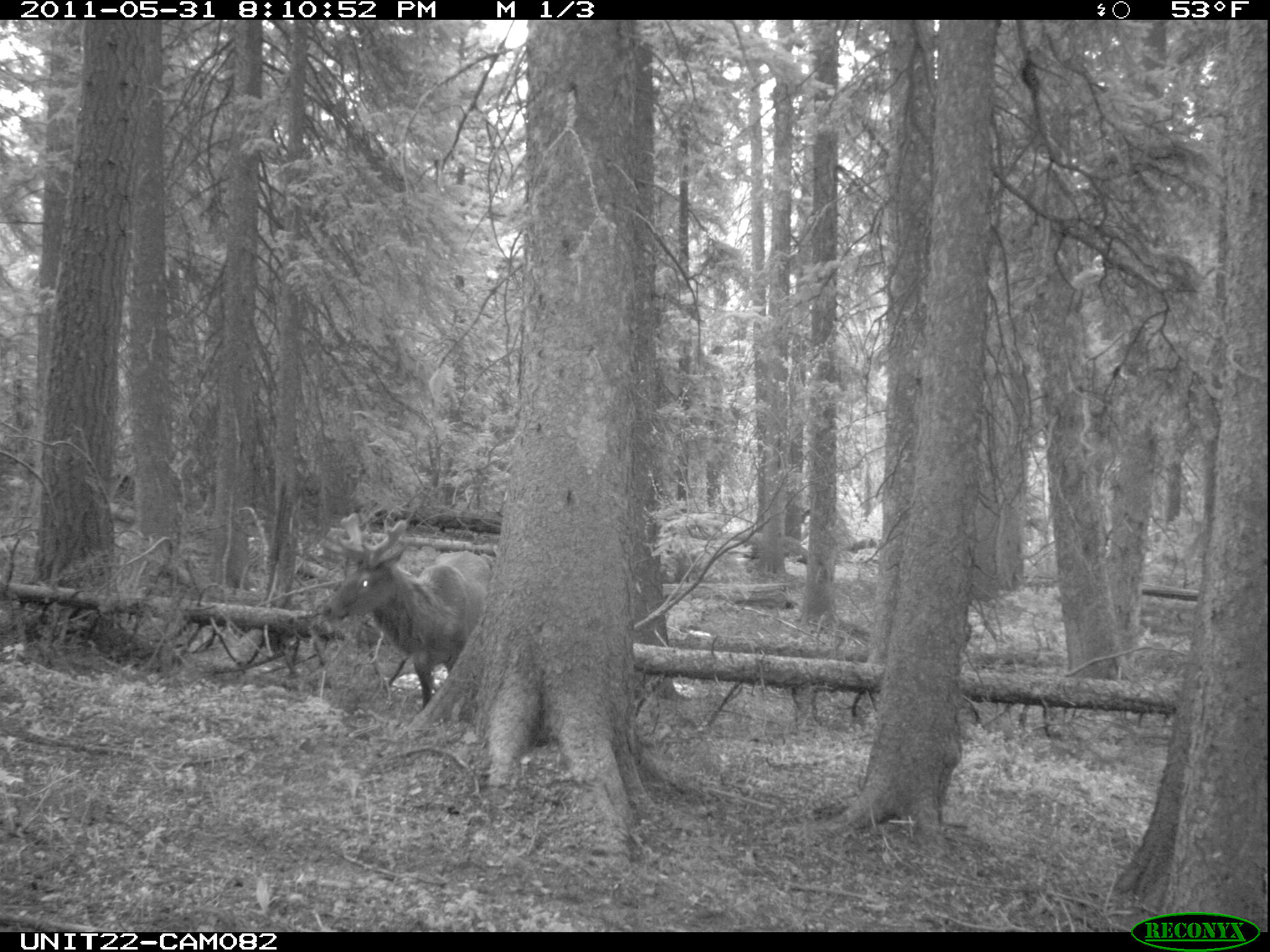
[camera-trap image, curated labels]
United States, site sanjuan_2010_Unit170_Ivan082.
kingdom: Animalia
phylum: Chordata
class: Mammalia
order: Artiodactyla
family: Cervidae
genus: Cervus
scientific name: Cervus elaphus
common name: red deer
Cervus elaphus (red deer).